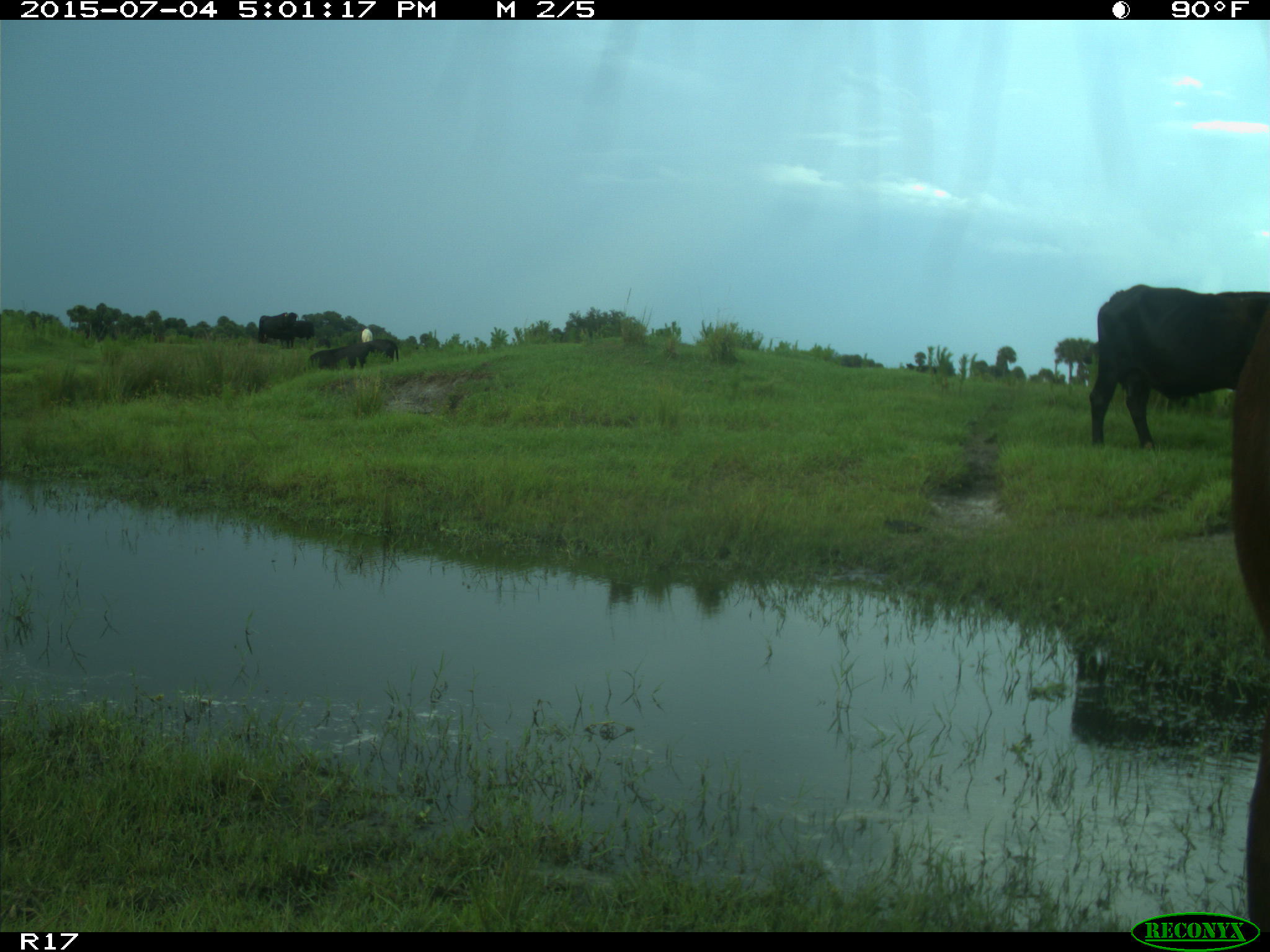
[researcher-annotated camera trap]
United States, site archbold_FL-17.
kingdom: Animalia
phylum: Chordata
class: Mammalia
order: Artiodactyla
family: Bovidae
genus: Bos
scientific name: Bos taurus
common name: domestic cow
Bos taurus (domestic cow).